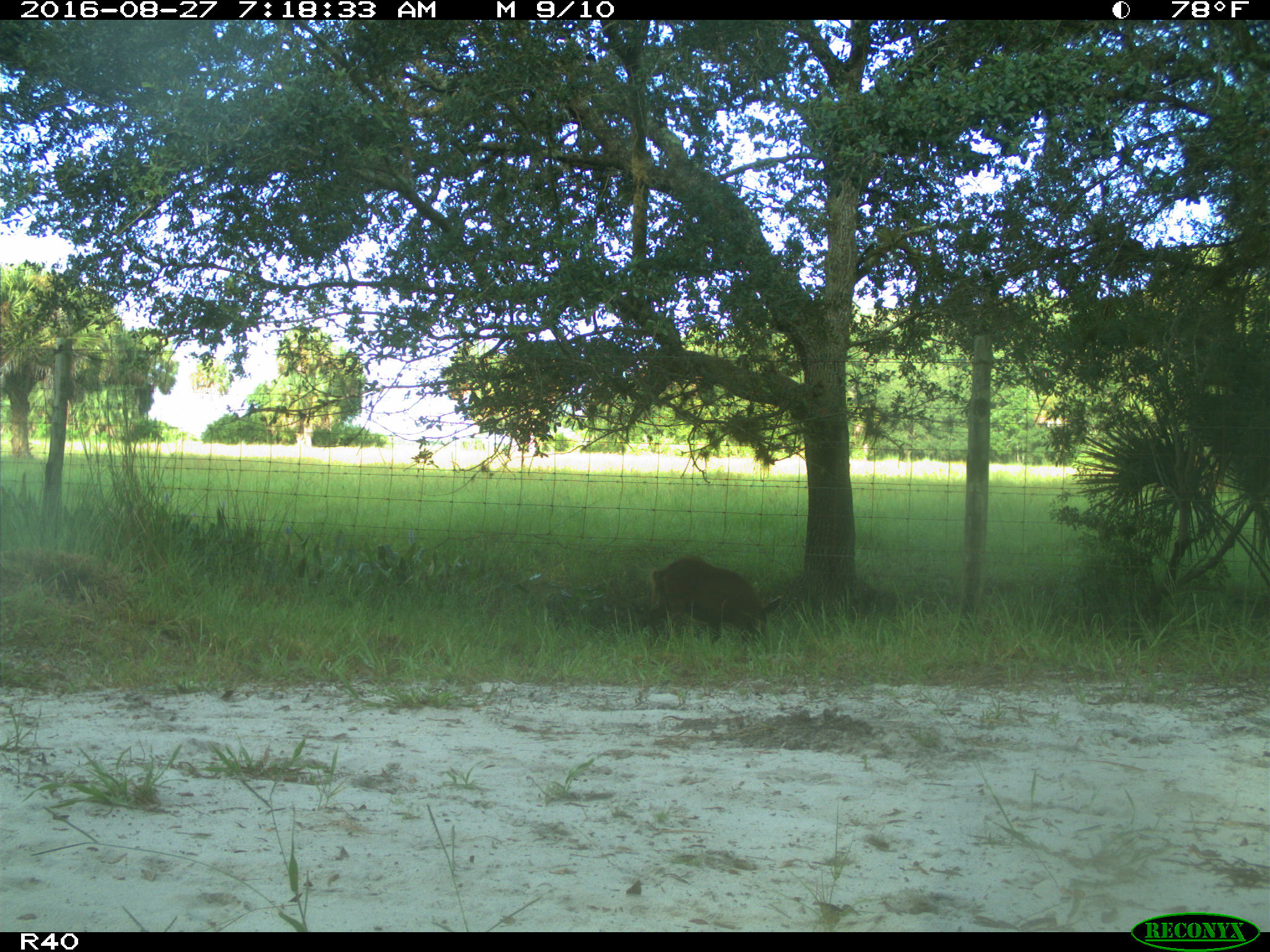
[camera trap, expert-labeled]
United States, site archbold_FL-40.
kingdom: Animalia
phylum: Chordata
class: Mammalia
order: Artiodactyla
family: Suidae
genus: Sus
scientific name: Sus scrofa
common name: wild boar